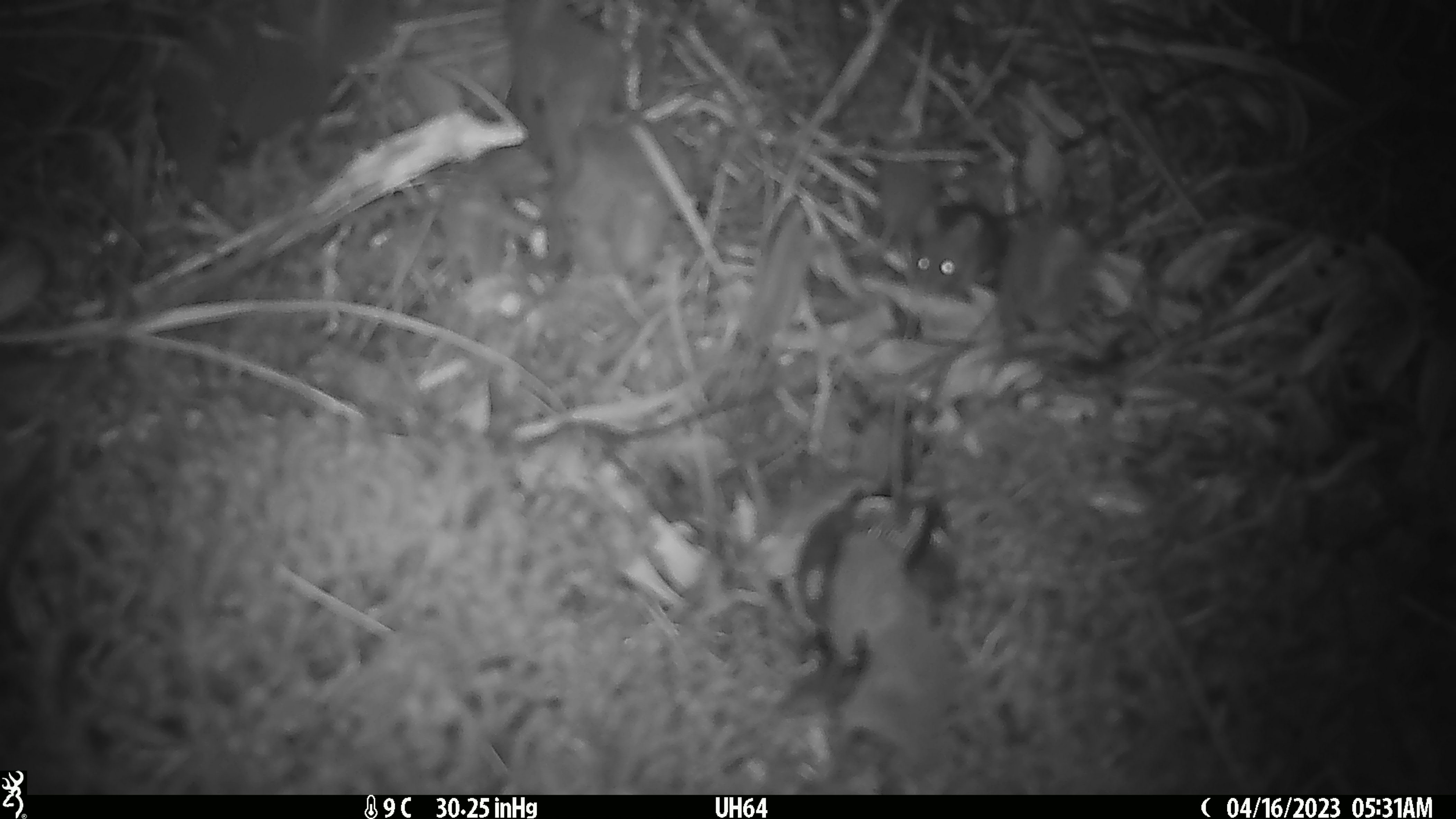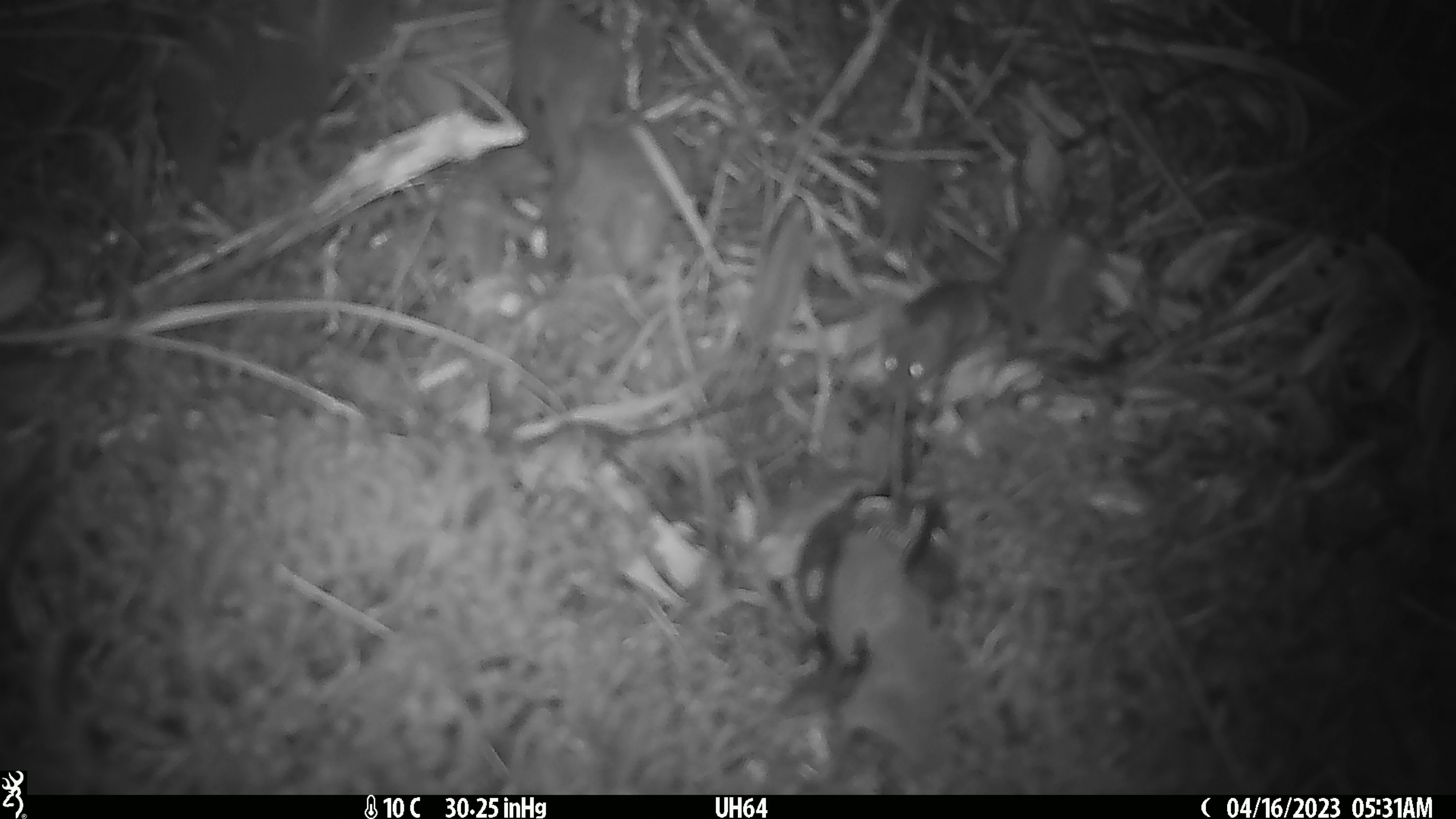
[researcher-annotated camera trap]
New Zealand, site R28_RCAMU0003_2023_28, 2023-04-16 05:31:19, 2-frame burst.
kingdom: Animalia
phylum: Chordata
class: Mammalia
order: Rodentia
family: Muridae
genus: Mus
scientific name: Mus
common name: mouse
Mouse (Mus).